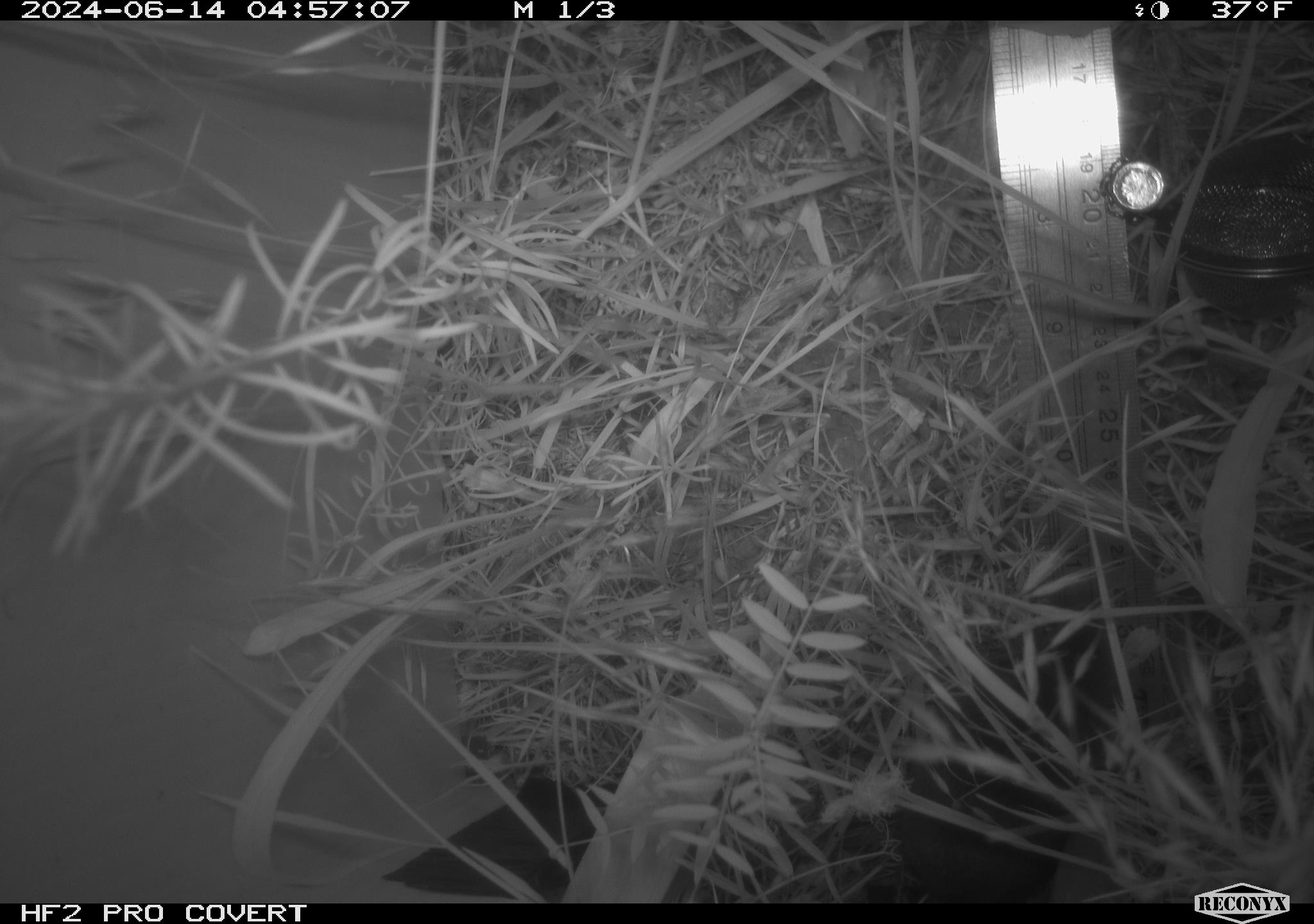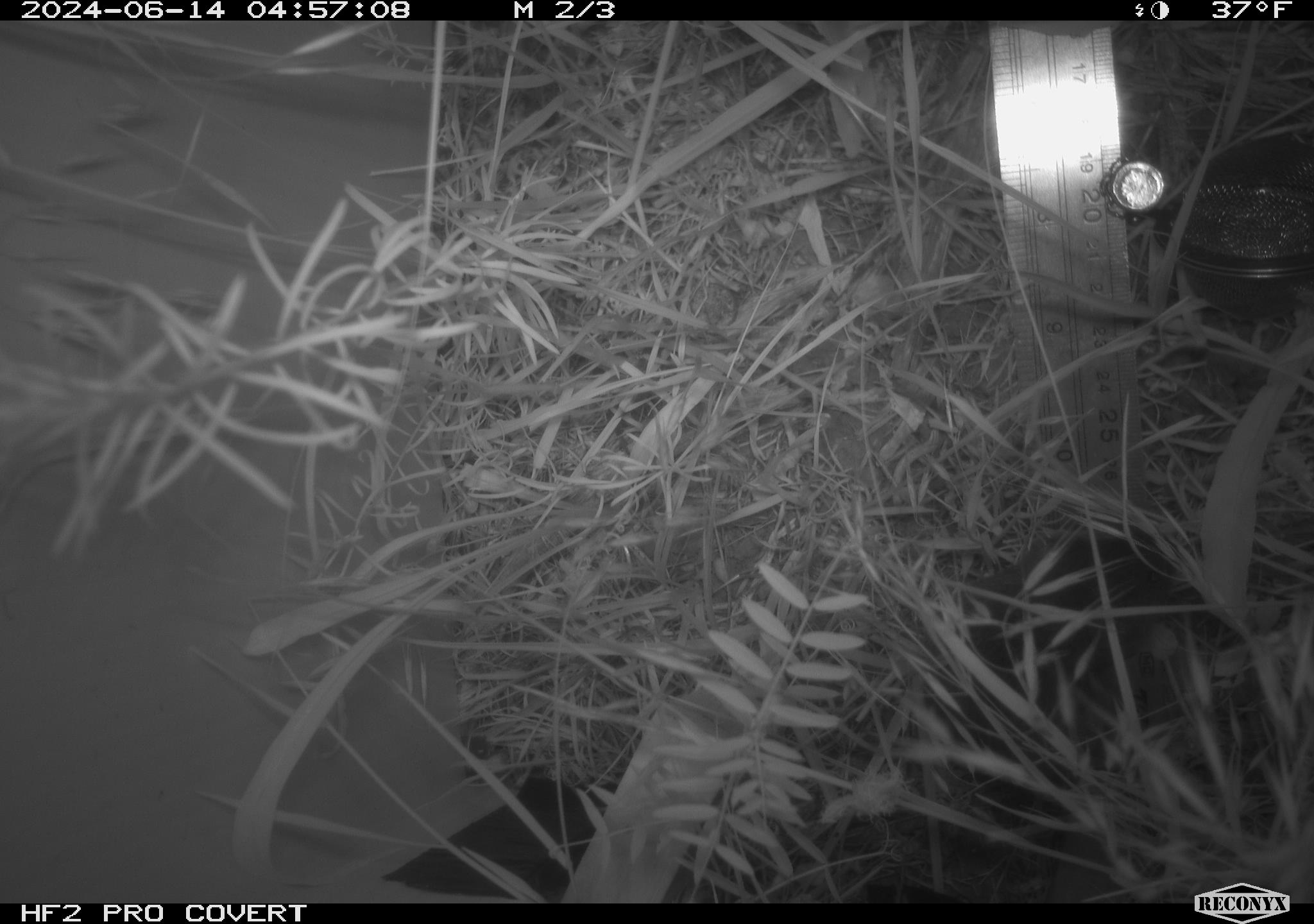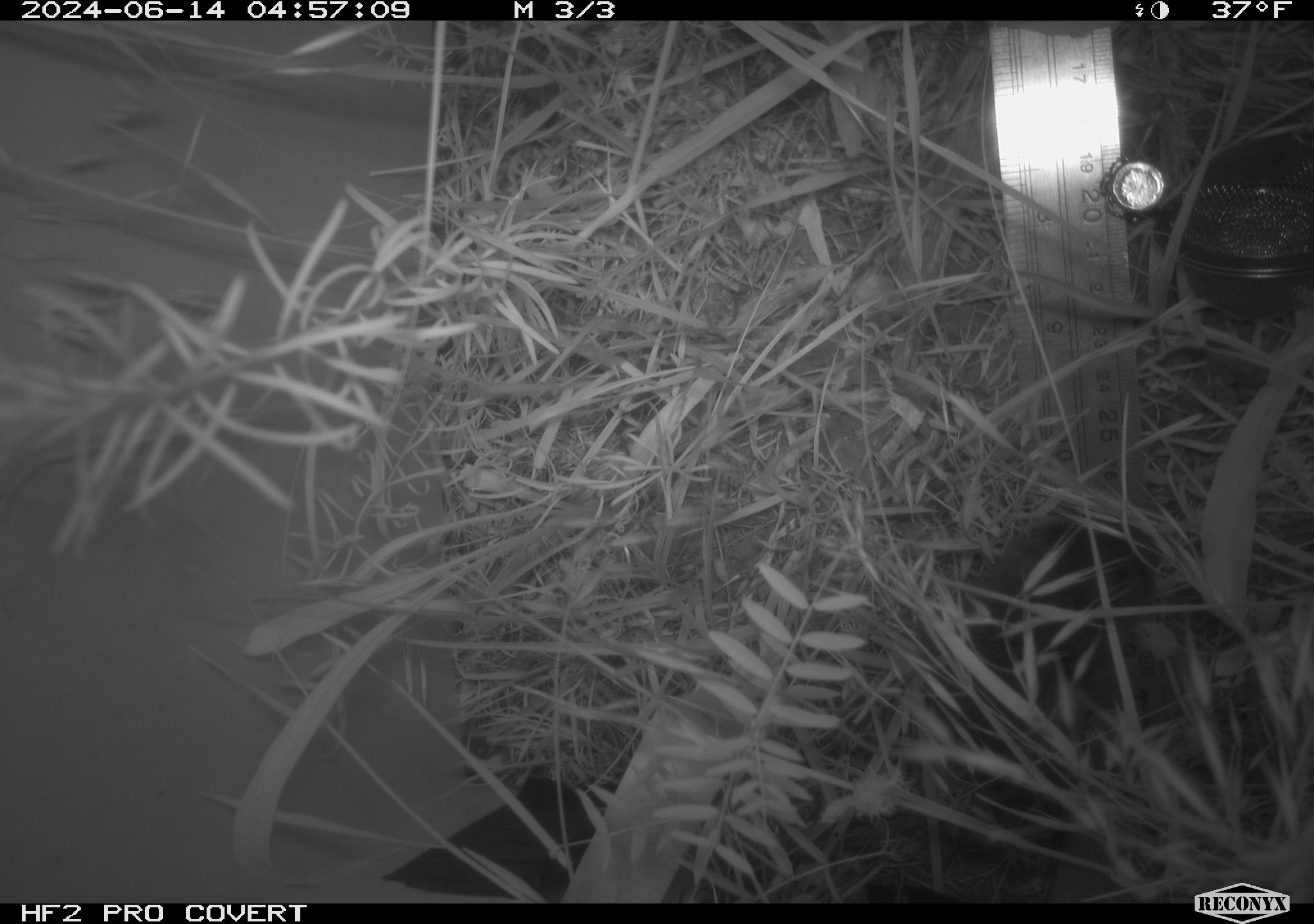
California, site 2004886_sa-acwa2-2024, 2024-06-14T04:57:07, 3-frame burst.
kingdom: Animalia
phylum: Chordata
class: Mammalia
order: Rodentia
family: Cricetidae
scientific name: Cricetidae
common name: hamsters, voles, lemmings, and allies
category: cricetidae family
Cricetidae family (hamsters, voles, lemmings, and allies) (Cricetidae).